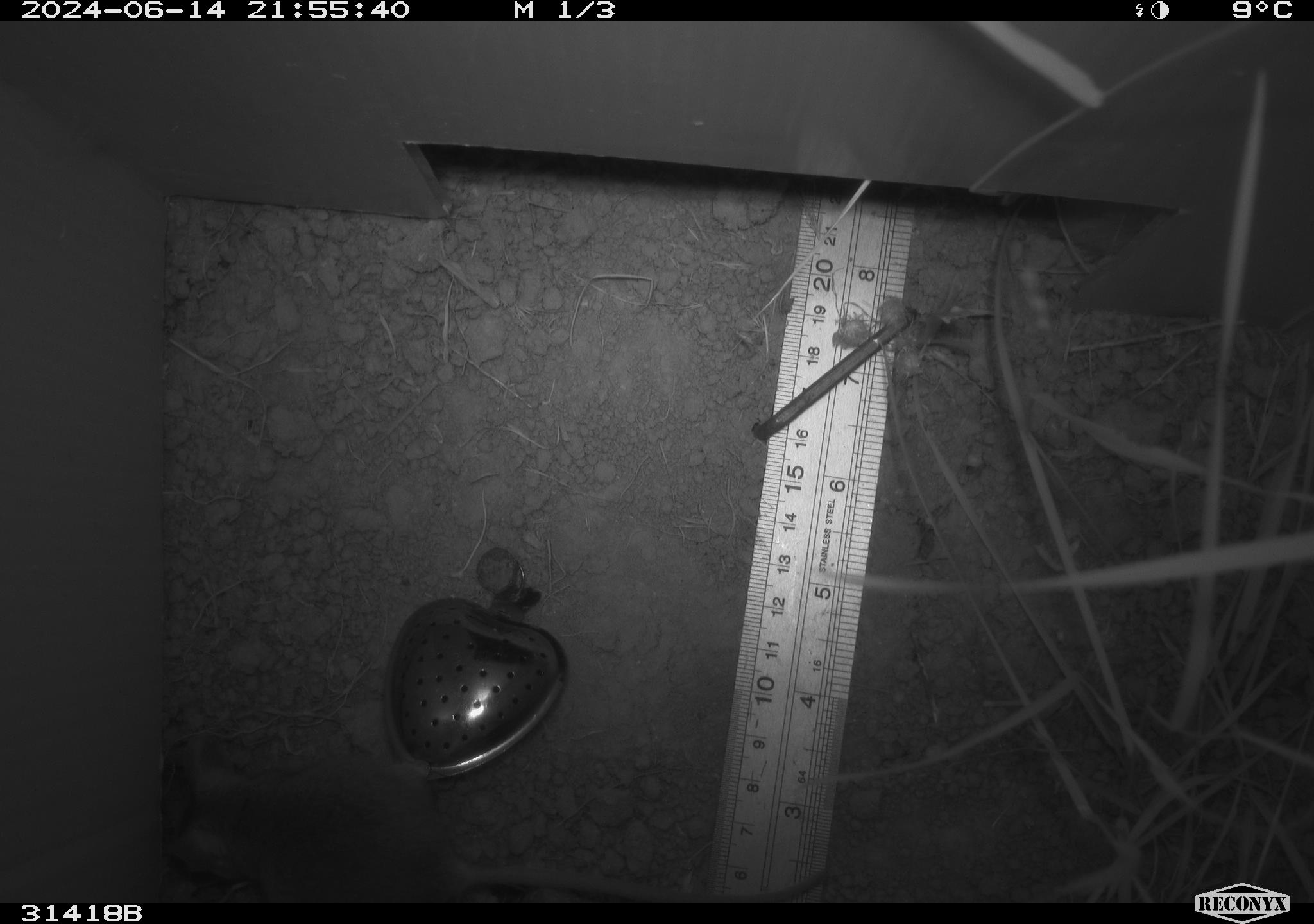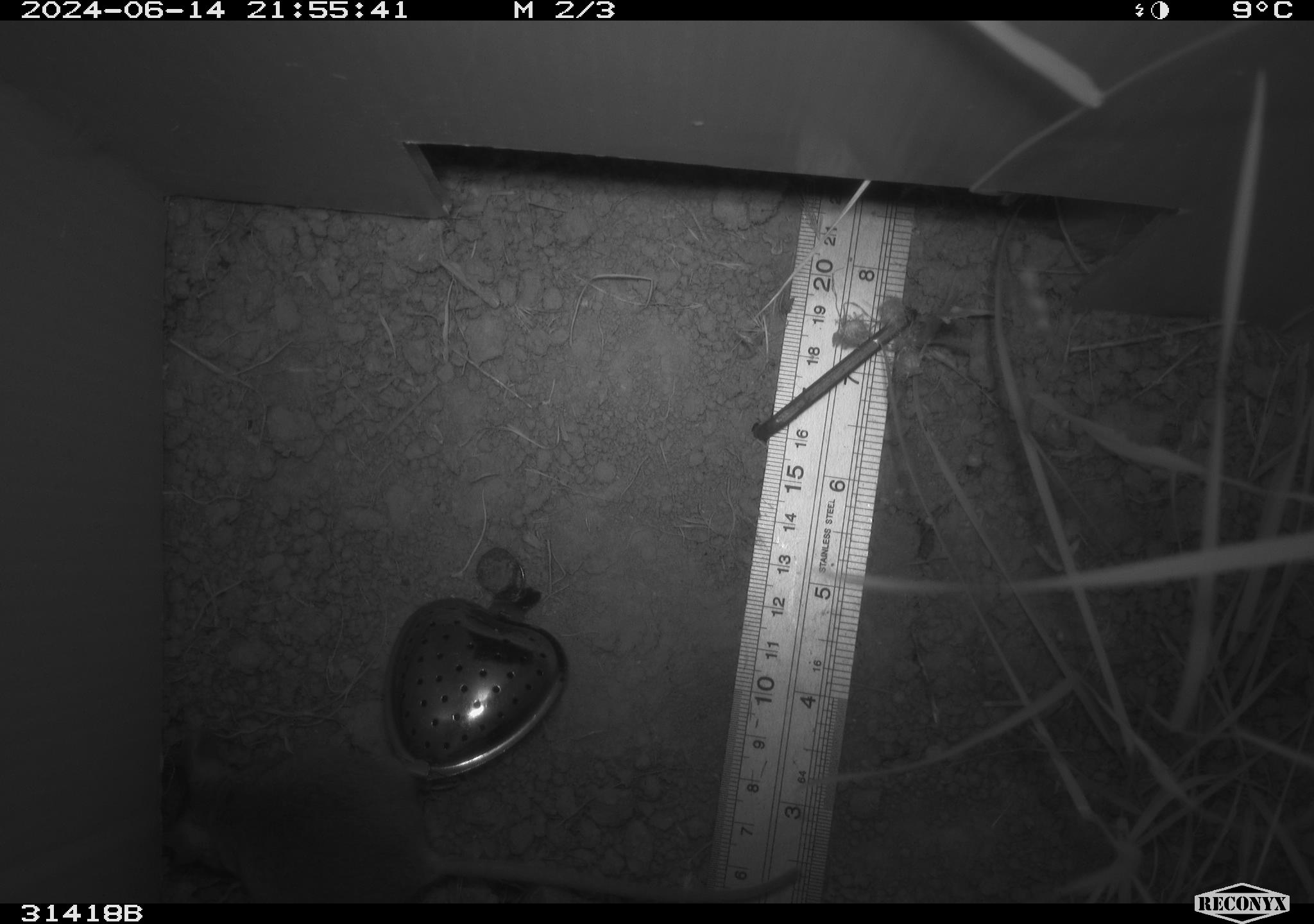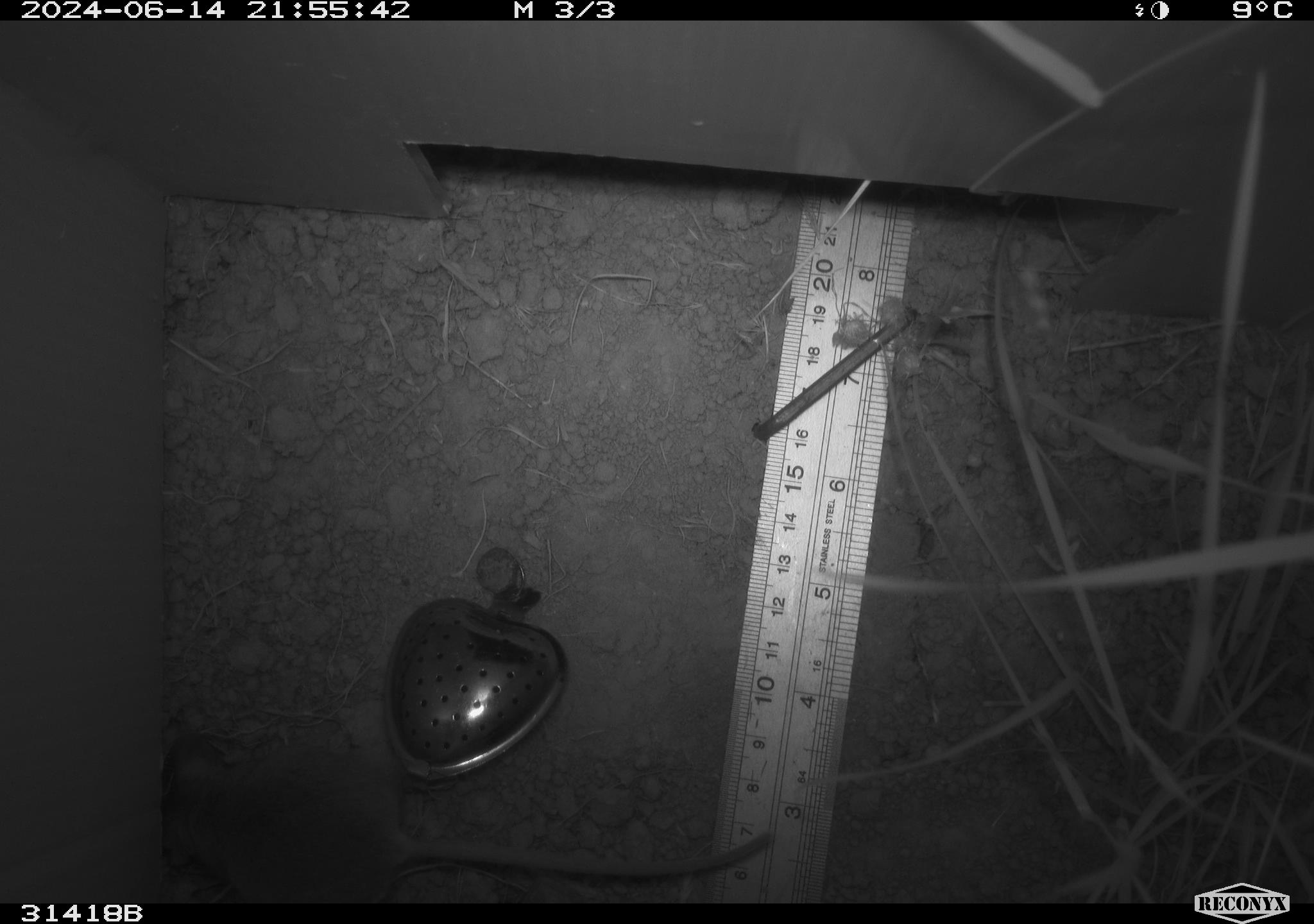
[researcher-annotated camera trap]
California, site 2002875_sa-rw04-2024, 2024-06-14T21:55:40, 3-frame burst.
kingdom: Animalia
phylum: Chordata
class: Mammalia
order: Rodentia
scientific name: Rodentia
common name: rodent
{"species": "rodent (Rodentia)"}